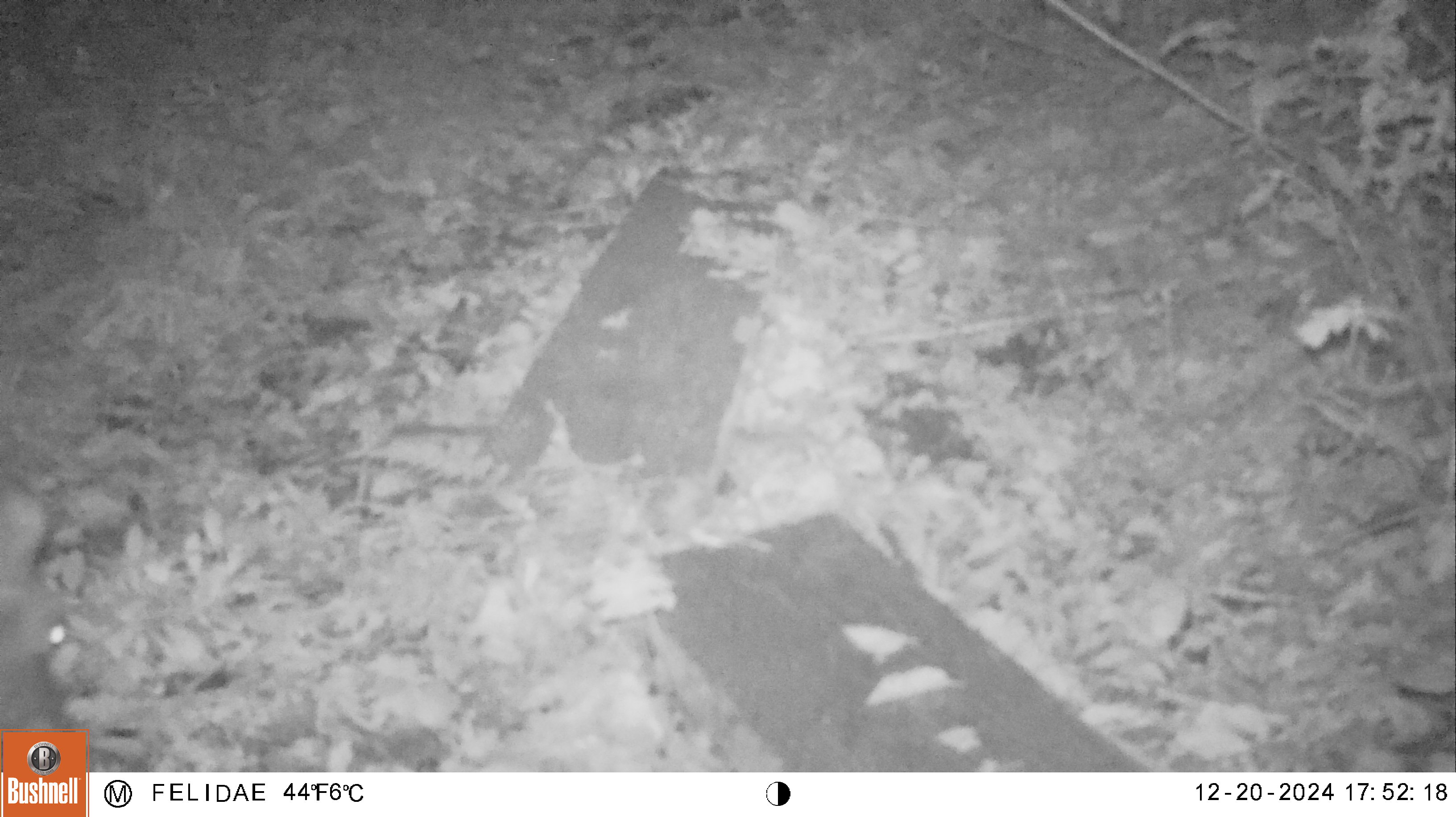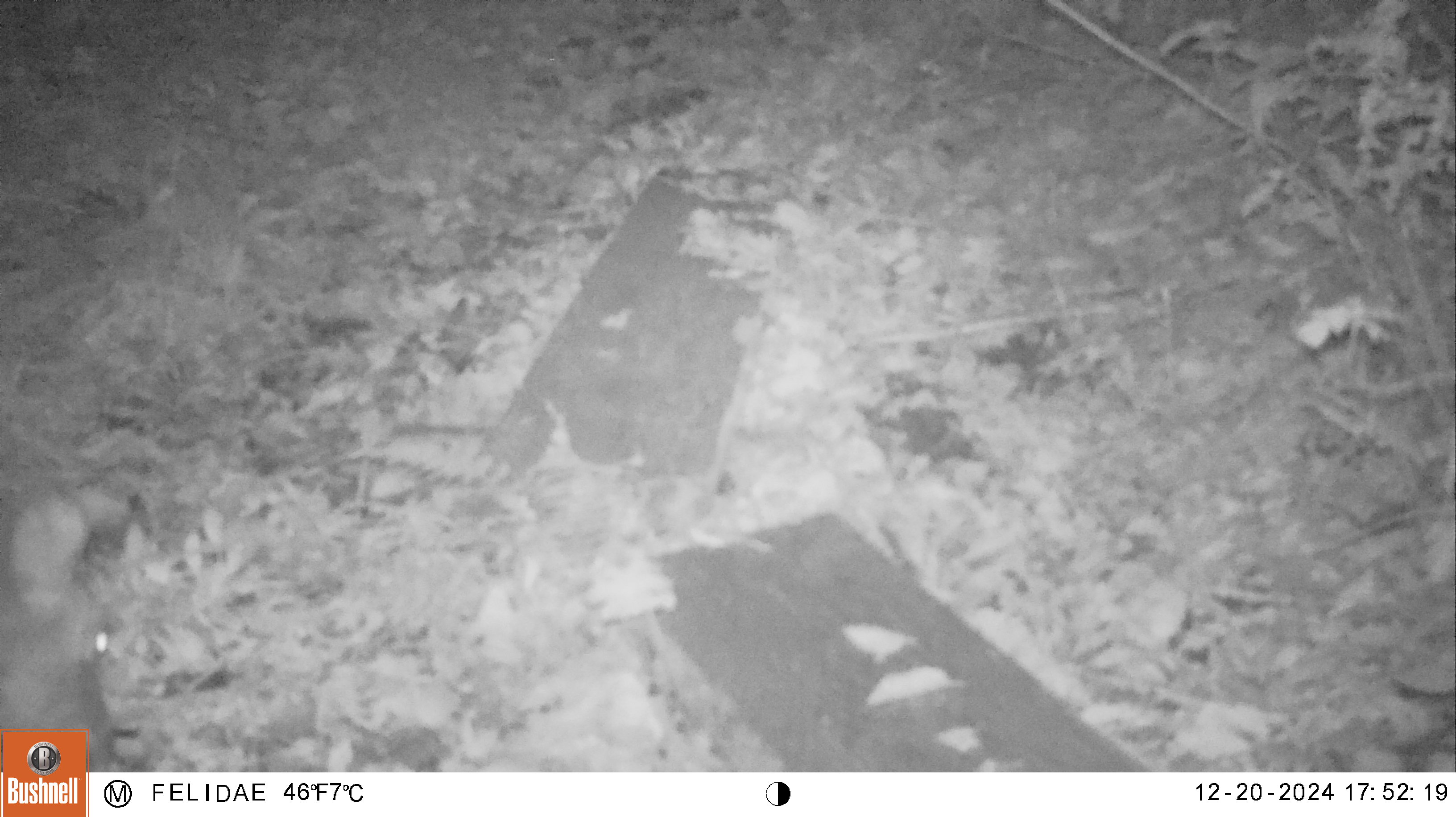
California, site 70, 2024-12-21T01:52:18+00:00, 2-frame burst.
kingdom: Animalia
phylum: Chordata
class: Mammalia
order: Artiodactyla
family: Cervidae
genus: Odocoileus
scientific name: Odocoileus hemionus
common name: mule deer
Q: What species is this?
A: Mule deer (Odocoileus hemionus).